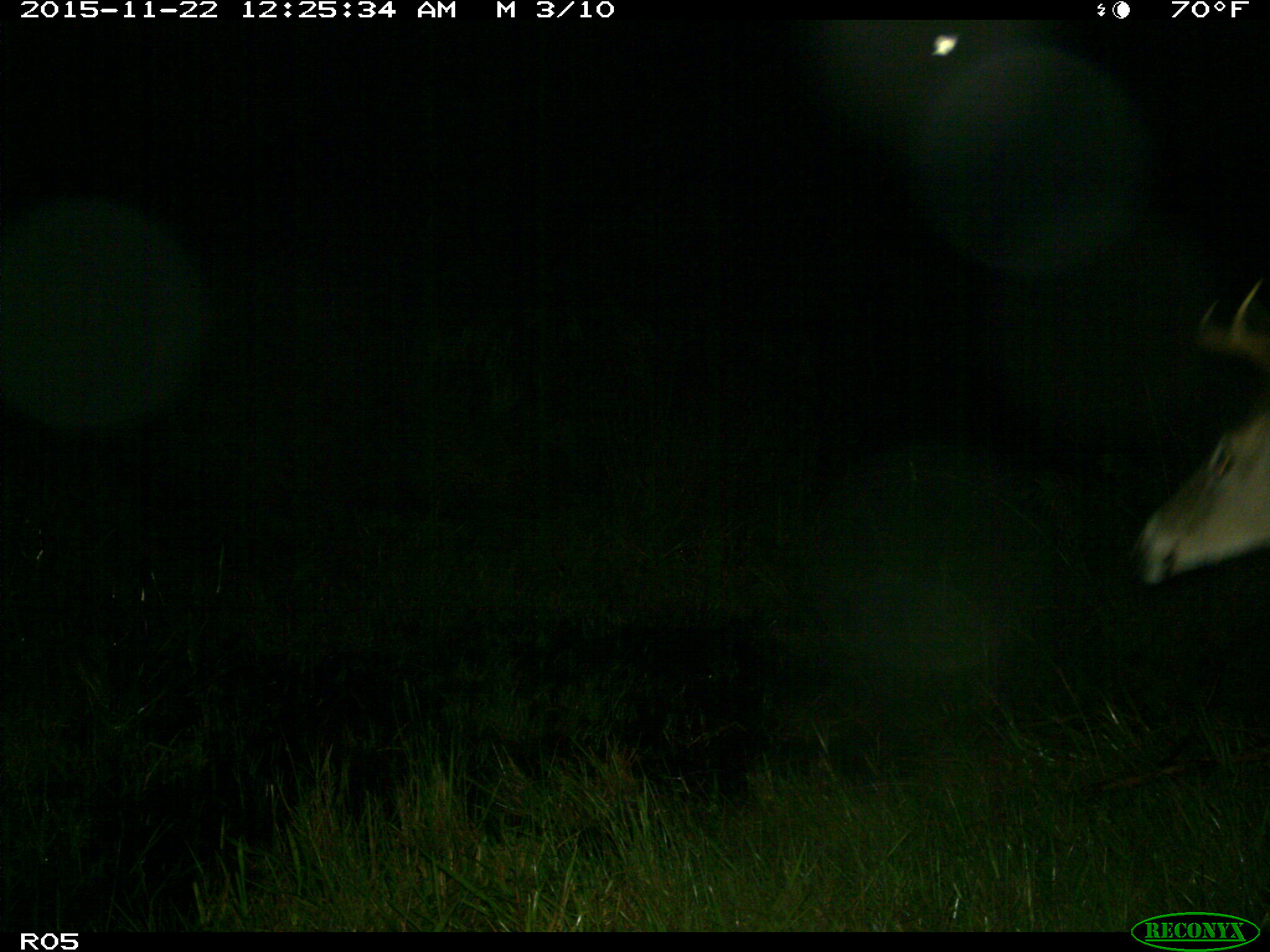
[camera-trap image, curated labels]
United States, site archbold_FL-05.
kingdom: Animalia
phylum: Chordata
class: Mammalia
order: Artiodactyla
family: Cervidae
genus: Odocoileus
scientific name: Odocoileus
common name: deer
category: unidentified deer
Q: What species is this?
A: Unidentified deer (deer) (Odocoileus).